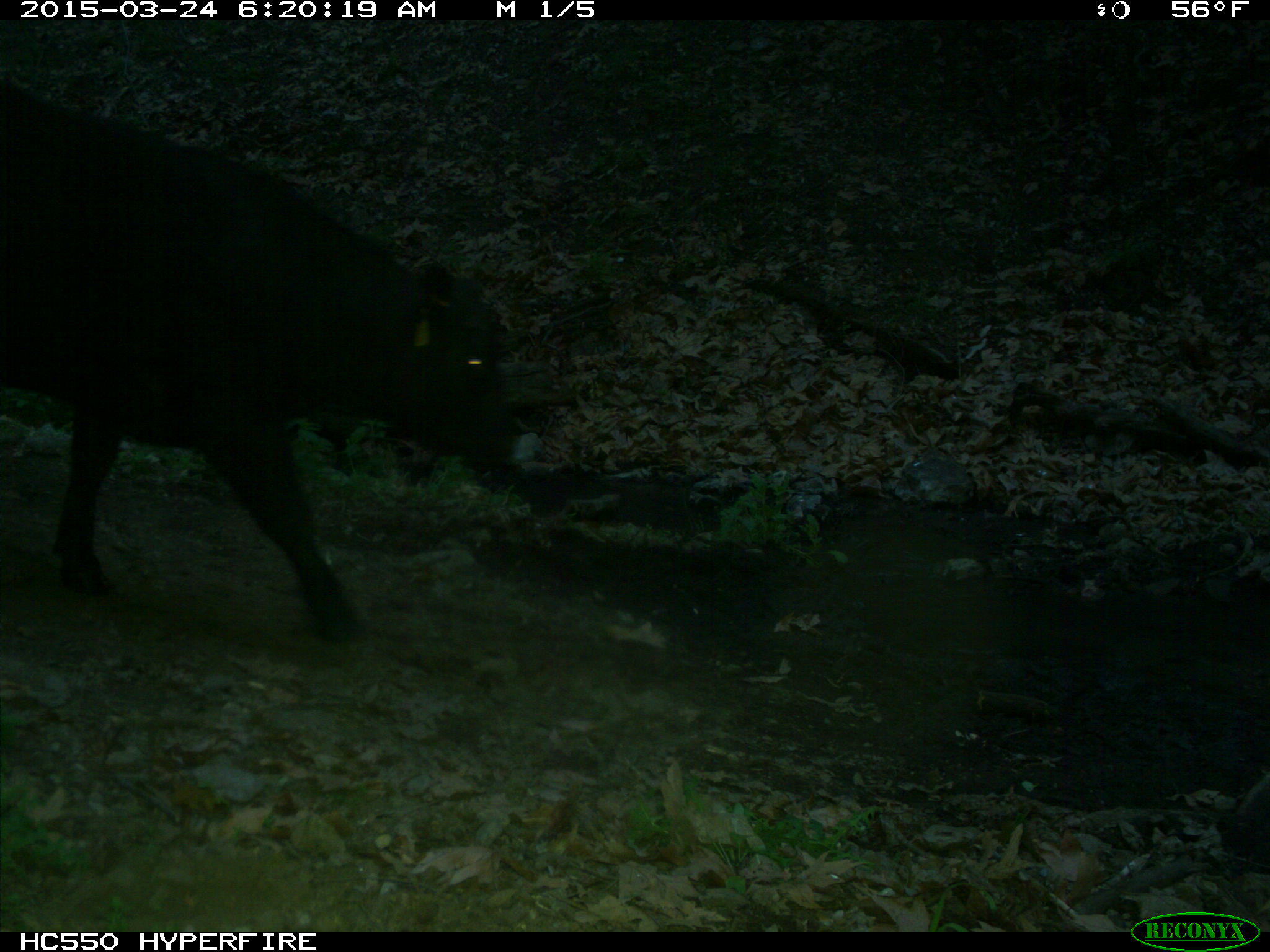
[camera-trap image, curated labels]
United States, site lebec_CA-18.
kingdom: Animalia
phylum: Chordata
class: Mammalia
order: Artiodactyla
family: Bovidae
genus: Bos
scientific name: Bos taurus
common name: domestic cow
Bos taurus (domestic cow).